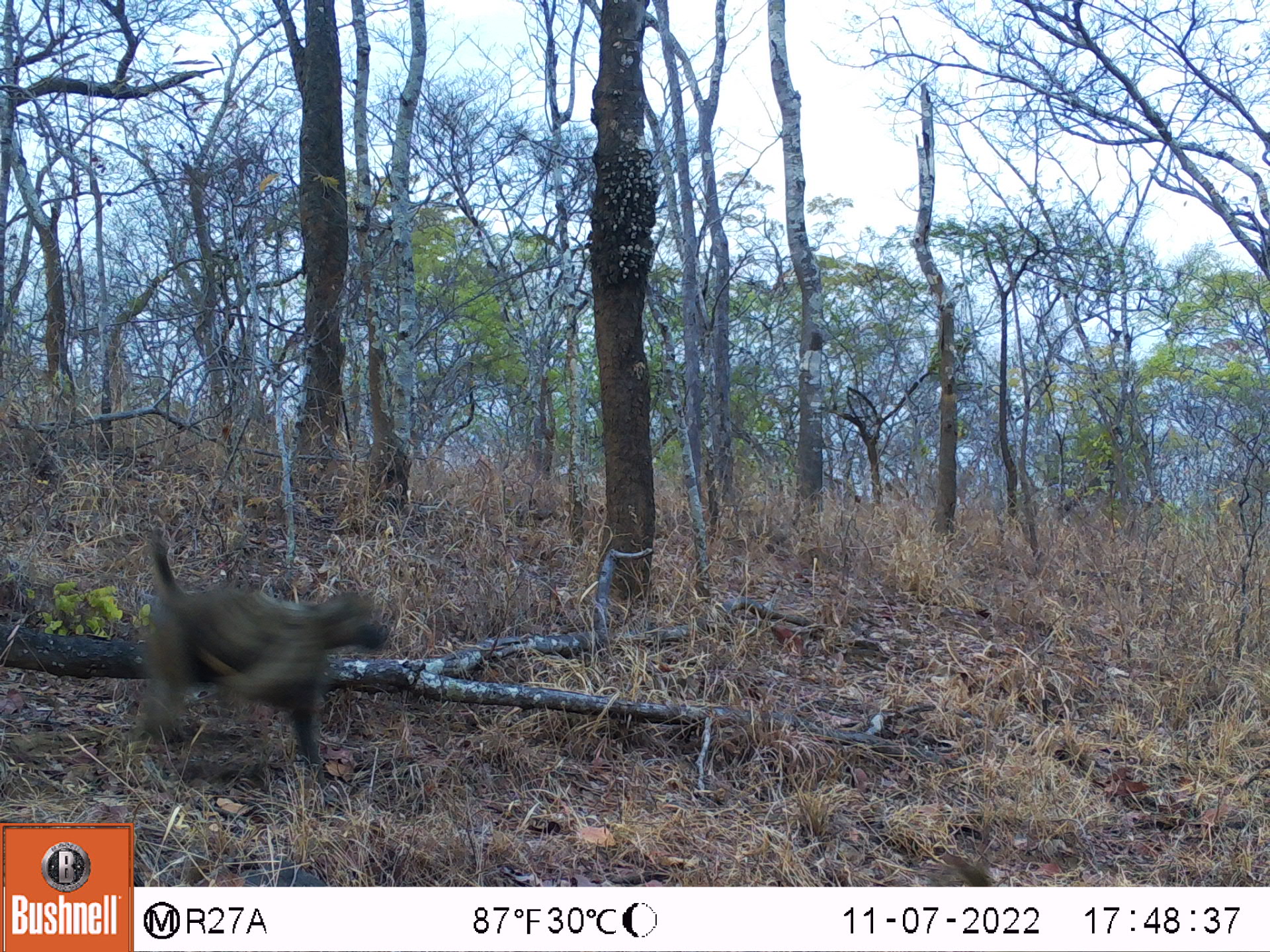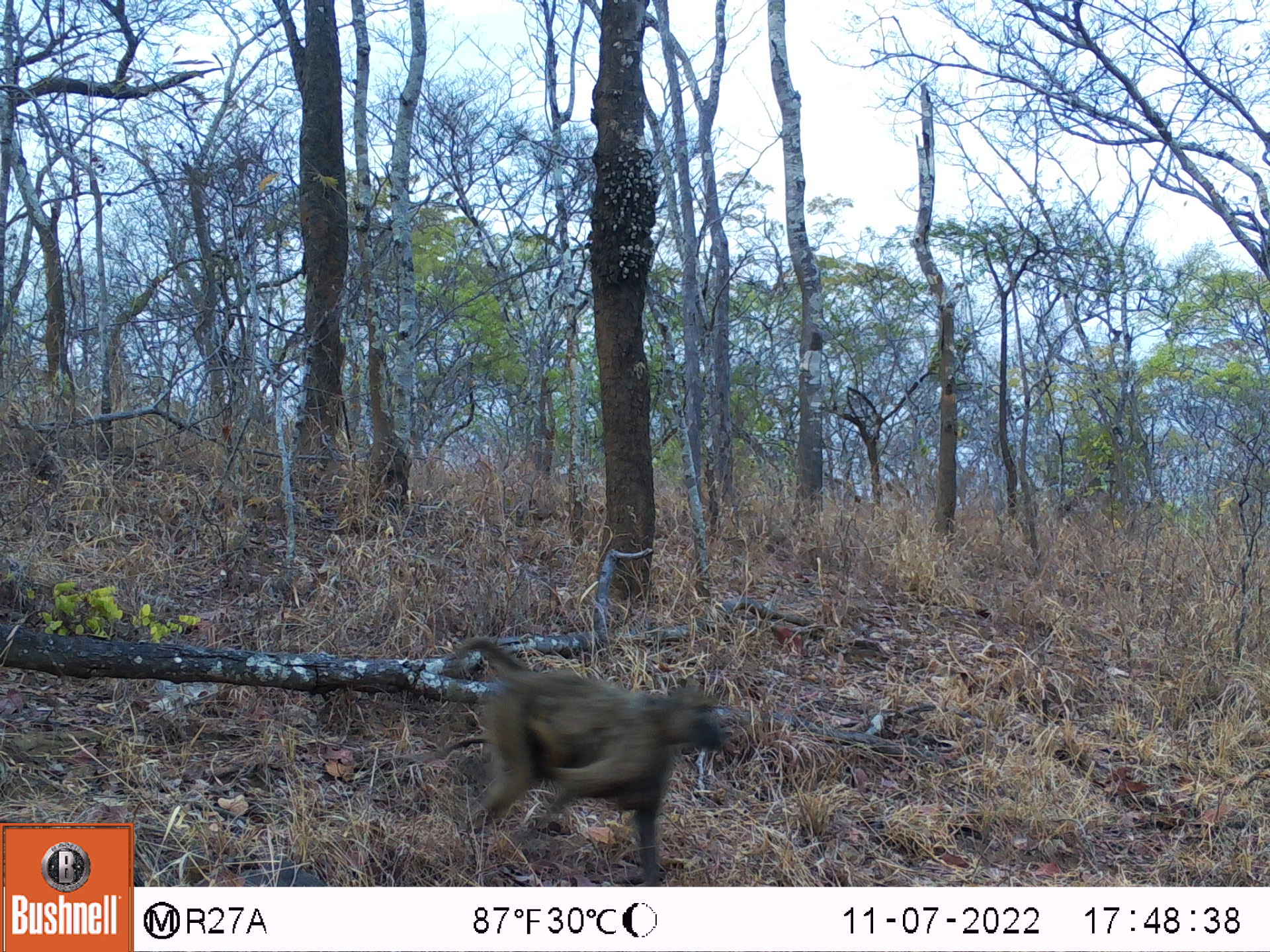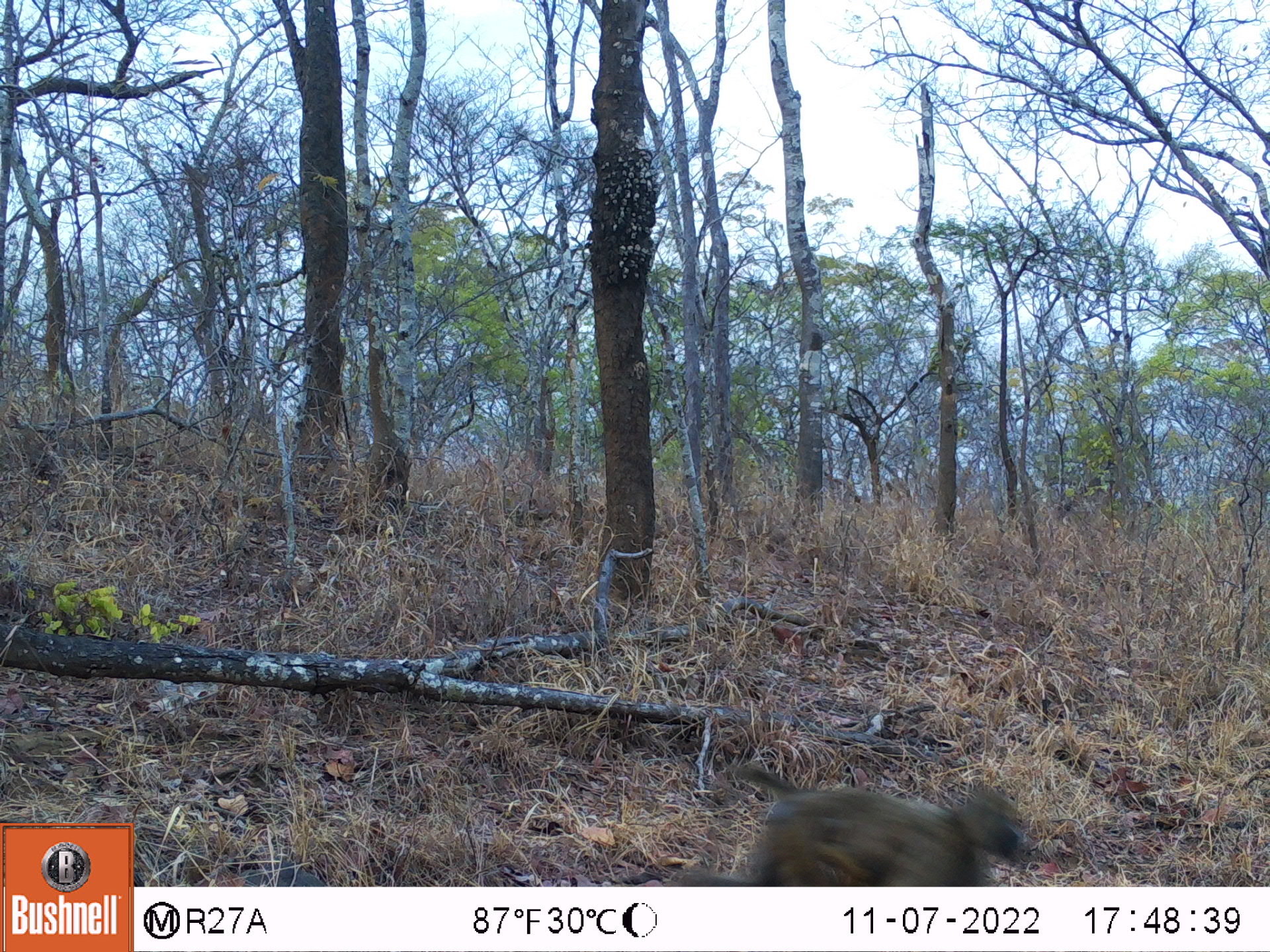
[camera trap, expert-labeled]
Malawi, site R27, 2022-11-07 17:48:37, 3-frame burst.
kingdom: Animalia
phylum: Chordata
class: Mammalia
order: Primates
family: Cercopithecidae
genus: Papio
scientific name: Papio cynocephalus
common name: yellow baboon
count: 1